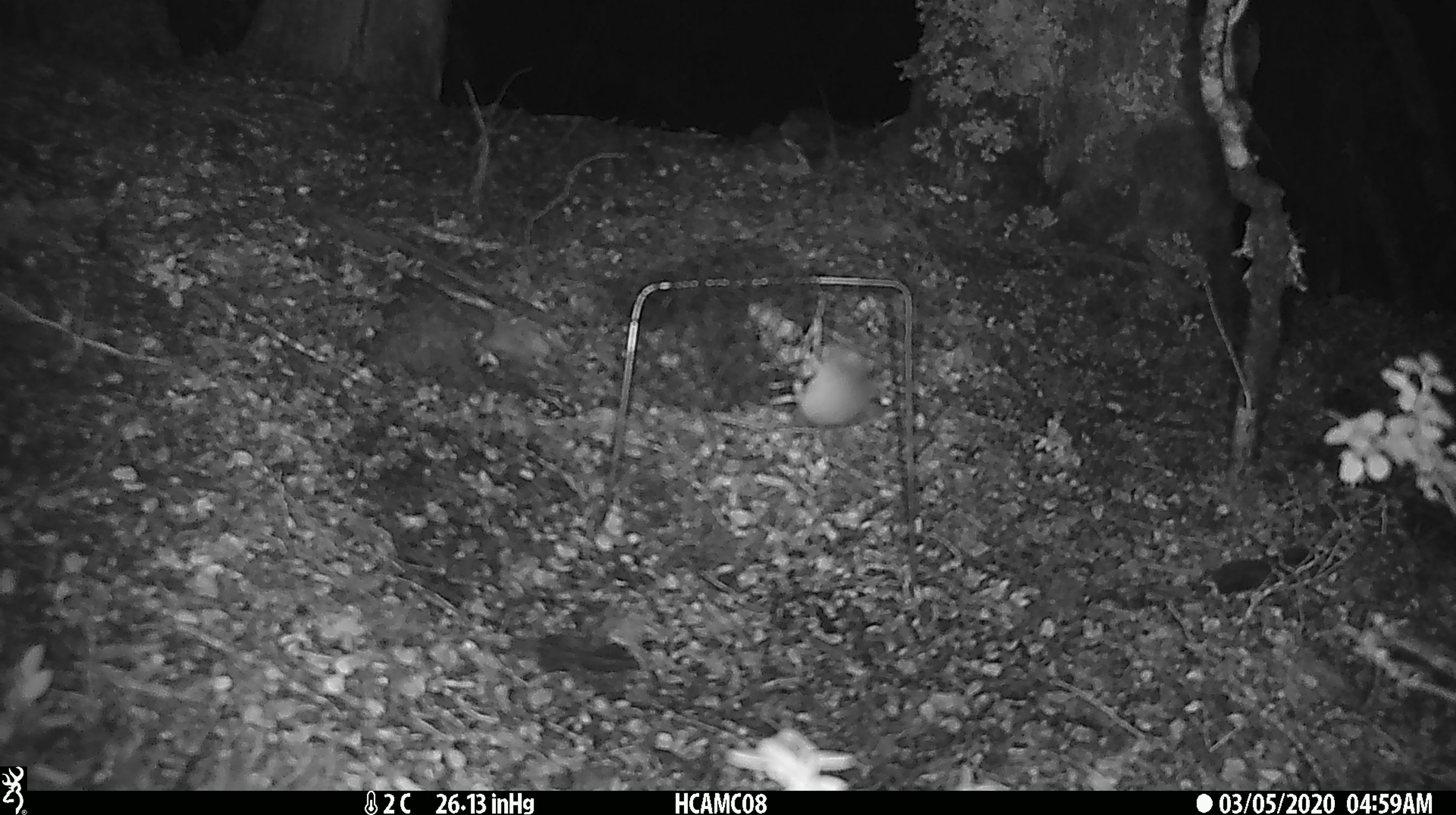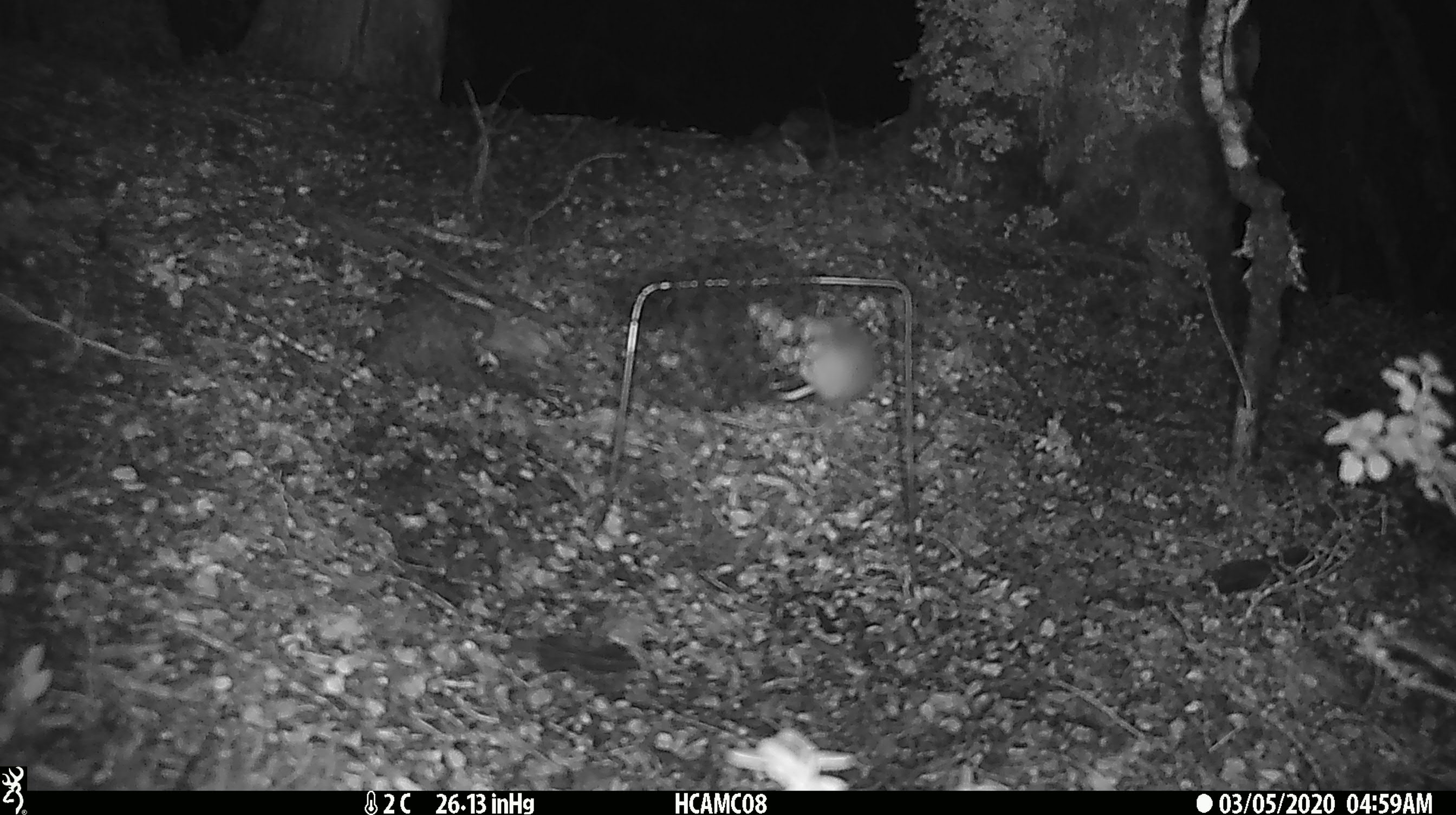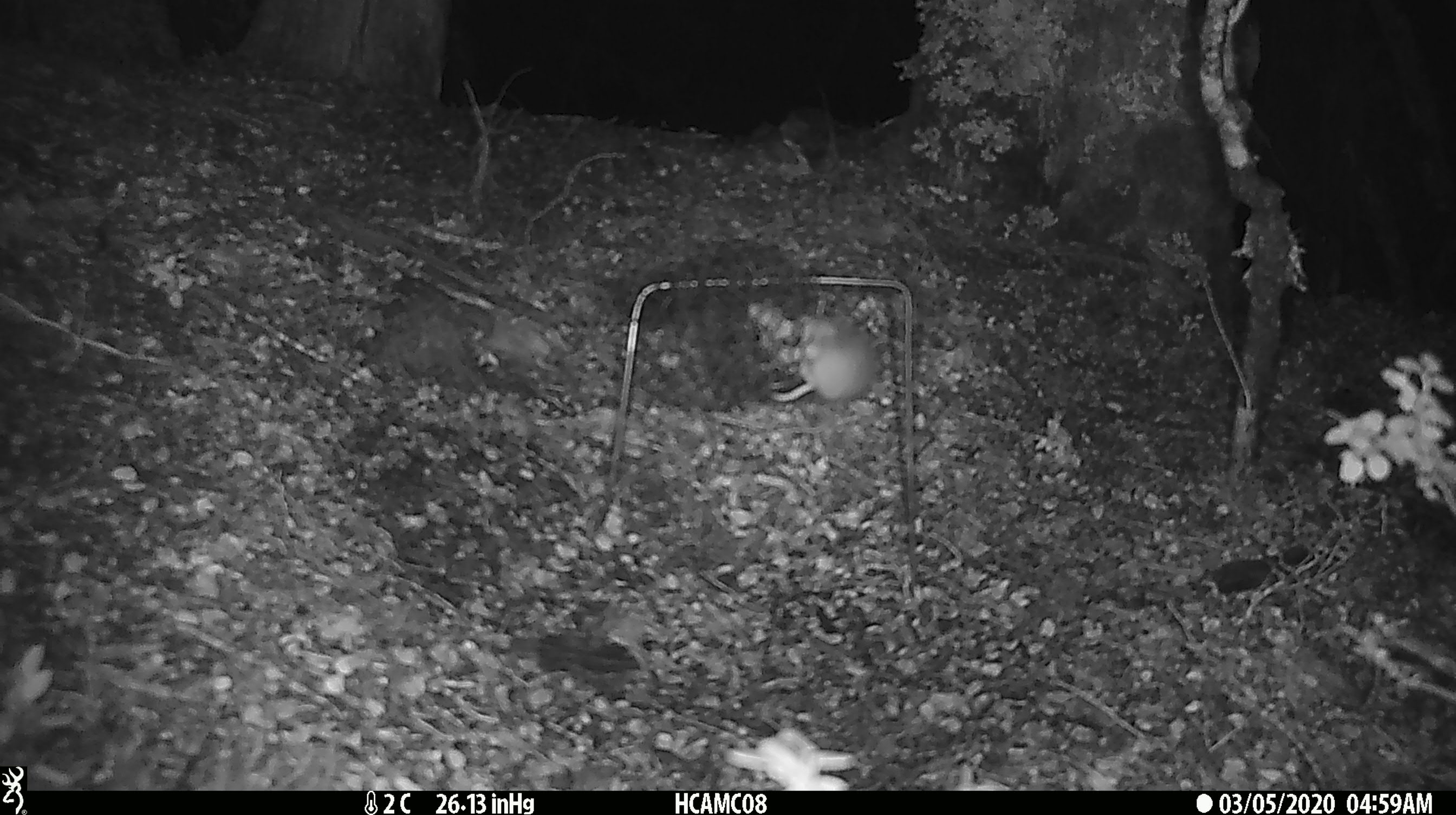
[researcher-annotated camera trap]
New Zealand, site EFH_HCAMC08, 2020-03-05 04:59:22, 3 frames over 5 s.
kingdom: Animalia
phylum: Chordata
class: Mammalia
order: Rodentia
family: Muridae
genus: Mus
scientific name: Mus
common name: mouse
Mouse (Mus).